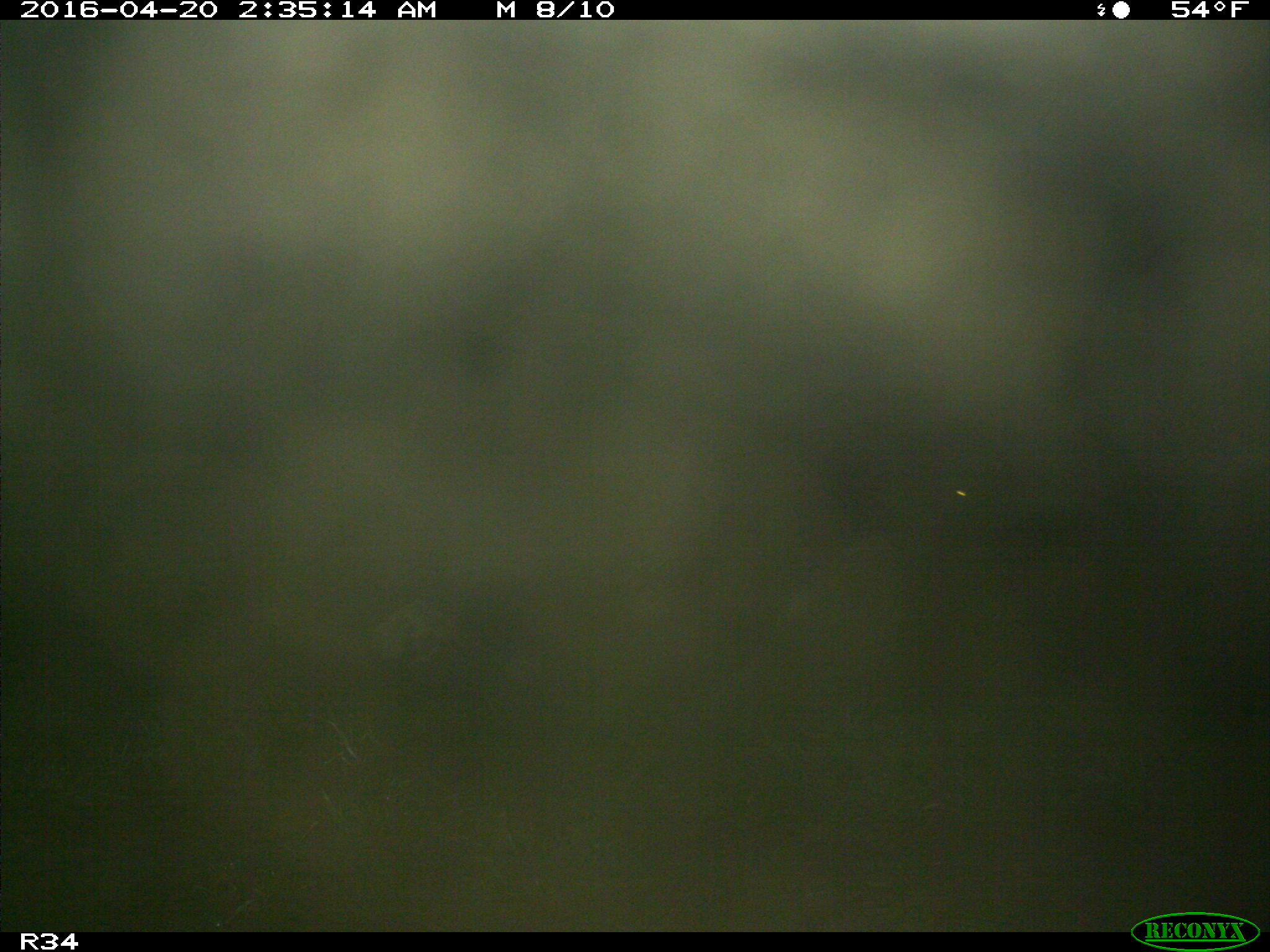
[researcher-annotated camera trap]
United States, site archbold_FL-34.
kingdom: Animalia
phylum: Chordata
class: Mammalia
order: Artiodactyla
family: Bovidae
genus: Bos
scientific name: Bos taurus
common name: domestic cow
Bos taurus (domestic cow).